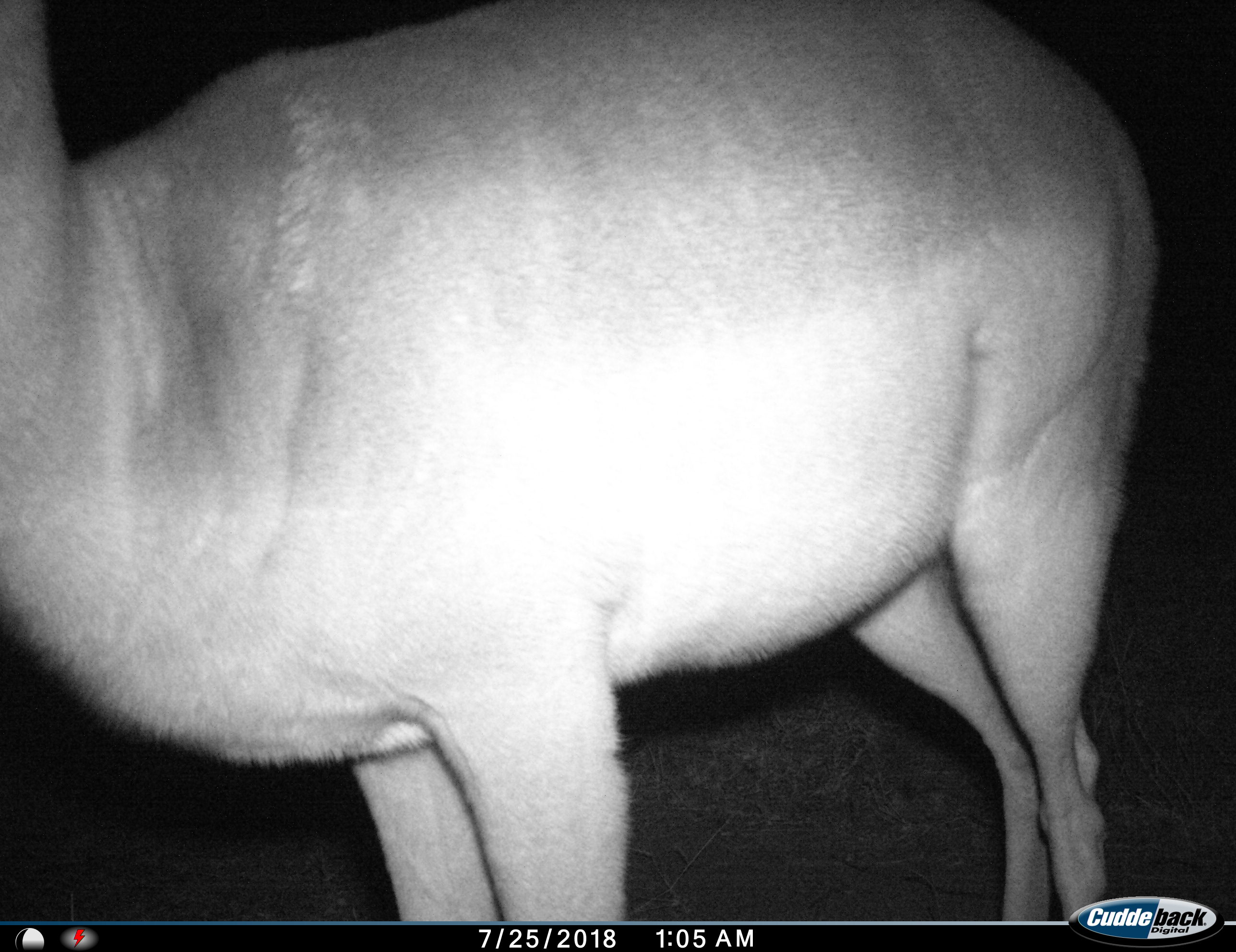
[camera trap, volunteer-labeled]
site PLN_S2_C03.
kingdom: Animalia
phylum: Chordata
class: Mammalia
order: Artiodactyla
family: Bovidae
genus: Aepyceros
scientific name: Aepyceros melampus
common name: impala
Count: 1.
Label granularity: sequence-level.